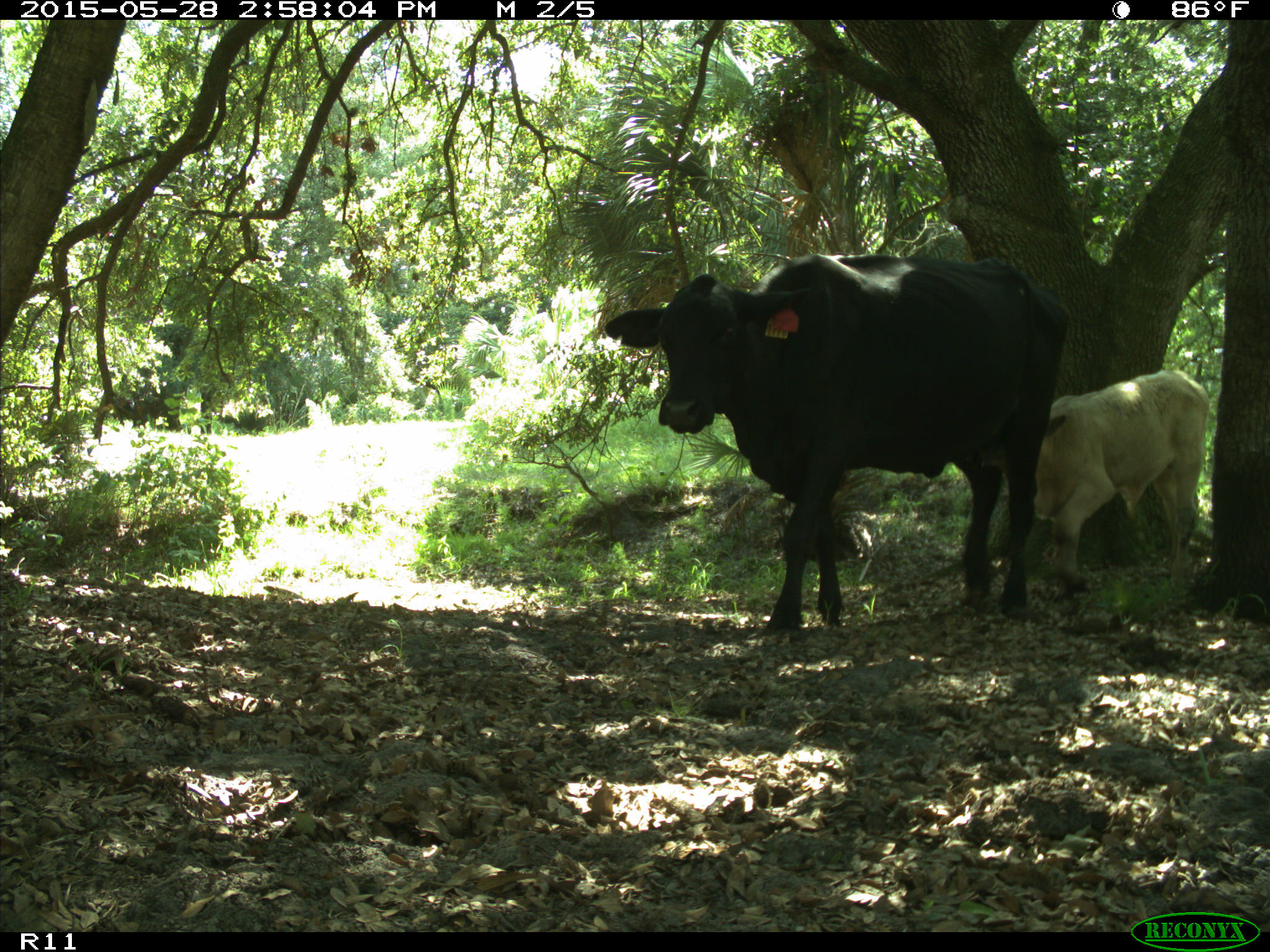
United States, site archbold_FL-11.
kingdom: Animalia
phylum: Chordata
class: Mammalia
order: Artiodactyla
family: Bovidae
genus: Bos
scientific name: Bos taurus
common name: domestic cow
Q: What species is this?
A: Bos taurus (domestic cow).